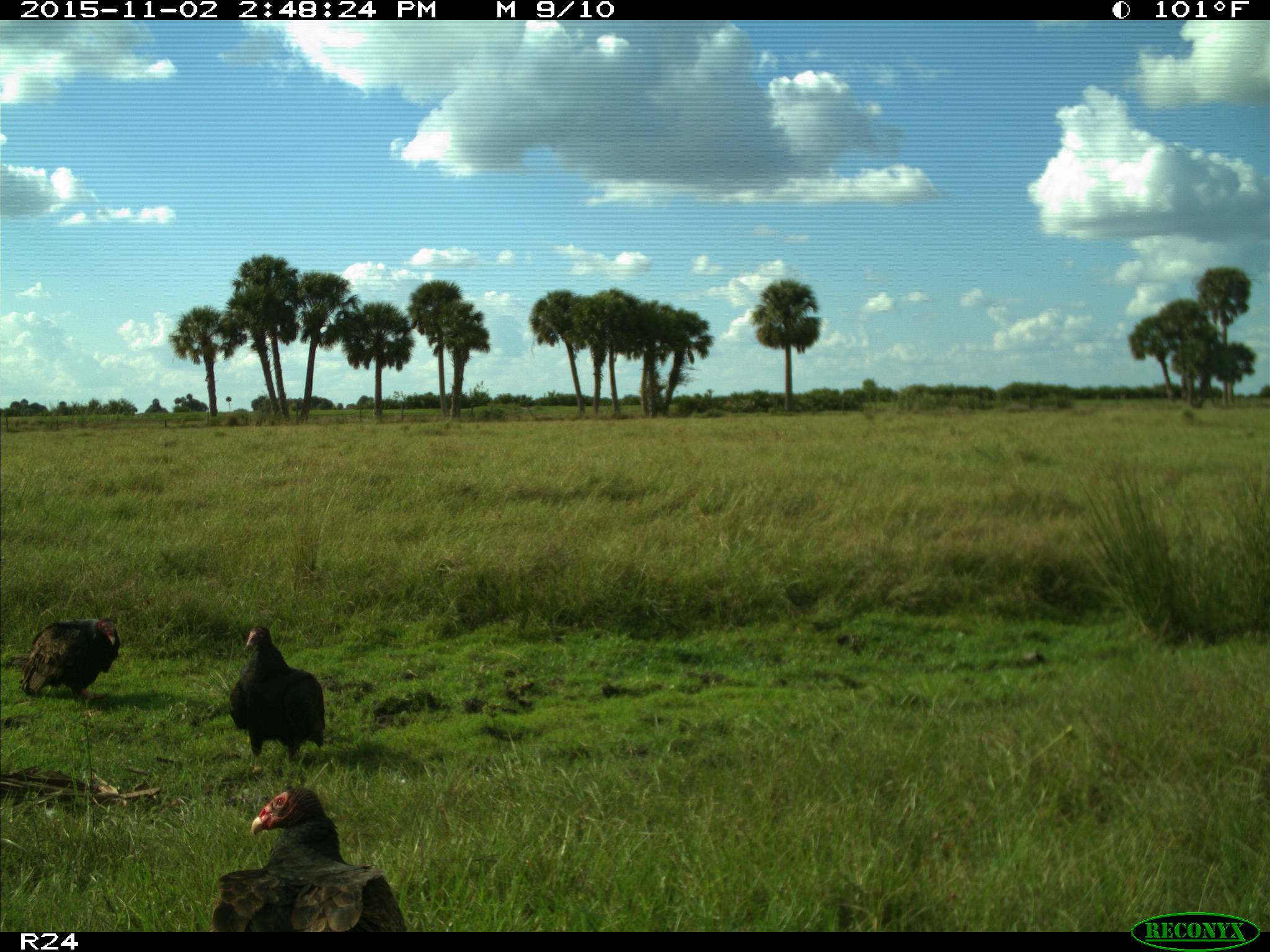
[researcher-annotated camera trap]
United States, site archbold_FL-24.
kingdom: Animalia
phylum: Chordata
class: Aves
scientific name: Aves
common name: birds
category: unidentified bird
Unidentified bird (birds) (Aves).